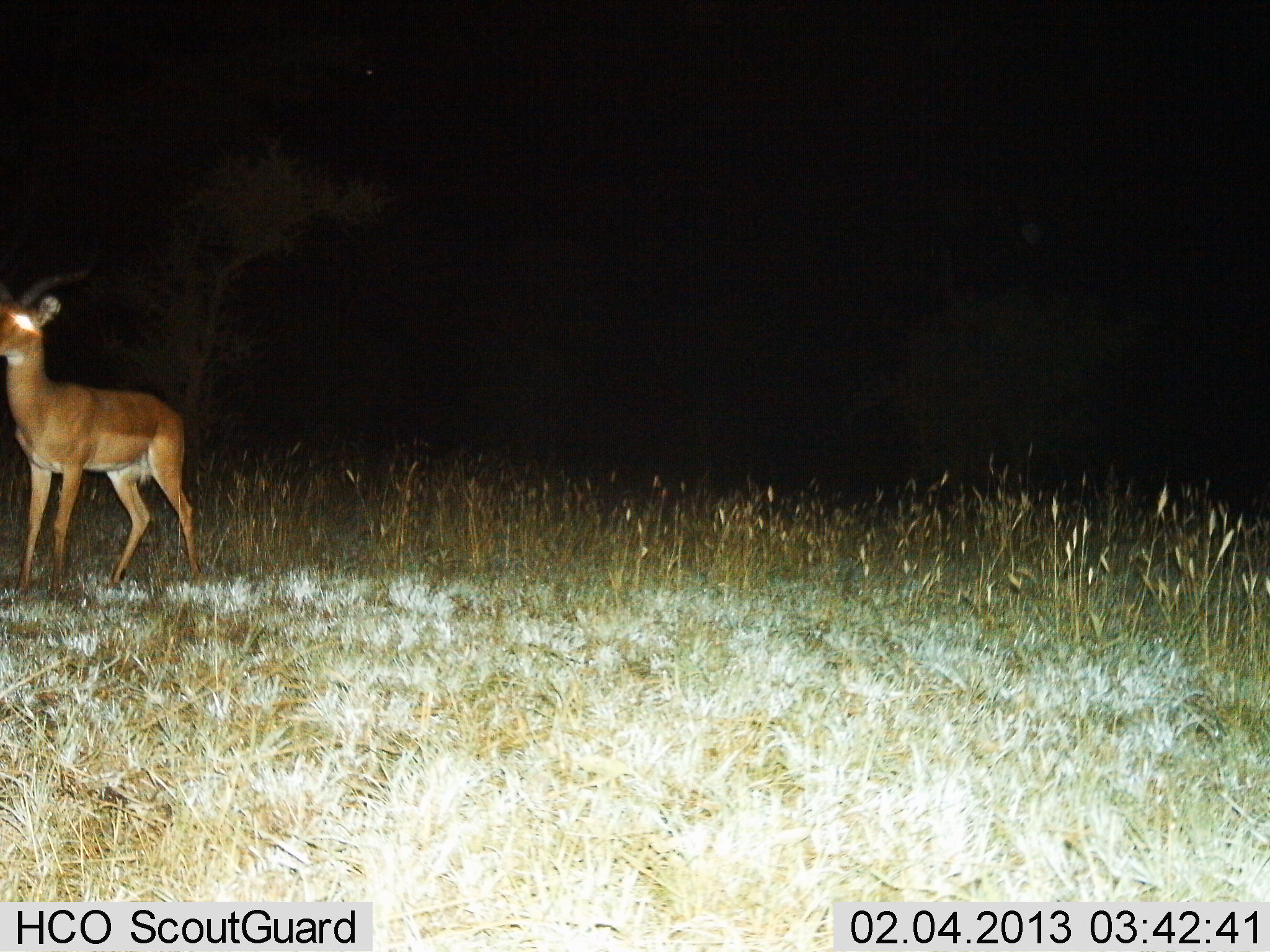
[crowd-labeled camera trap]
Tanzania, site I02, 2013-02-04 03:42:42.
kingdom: Animalia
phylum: Chordata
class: Mammalia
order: Artiodactyla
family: Bovidae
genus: Aepyceros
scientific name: Aepyceros melampus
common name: impala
Impala (Aepyceros melampus), count 1. Behavior (volunteer vote fractions): standing 90%, resting 0%, moving 10%, interacting 0%. Young present (vote fraction): 3%. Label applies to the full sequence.